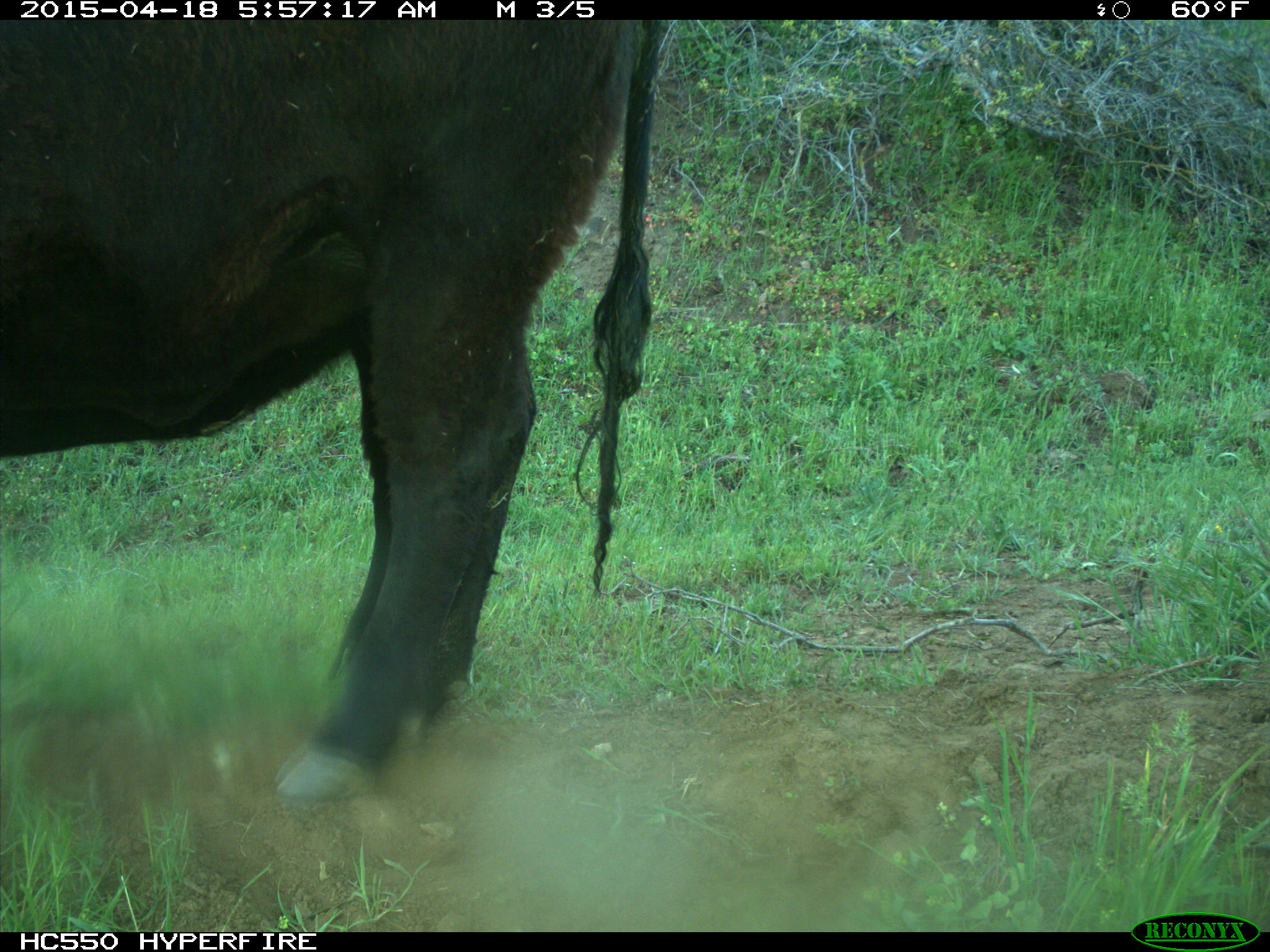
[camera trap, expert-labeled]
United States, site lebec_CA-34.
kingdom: Animalia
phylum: Chordata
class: Mammalia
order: Artiodactyla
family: Bovidae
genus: Bos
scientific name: Bos taurus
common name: domestic cow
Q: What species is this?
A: Bos taurus (domestic cow).